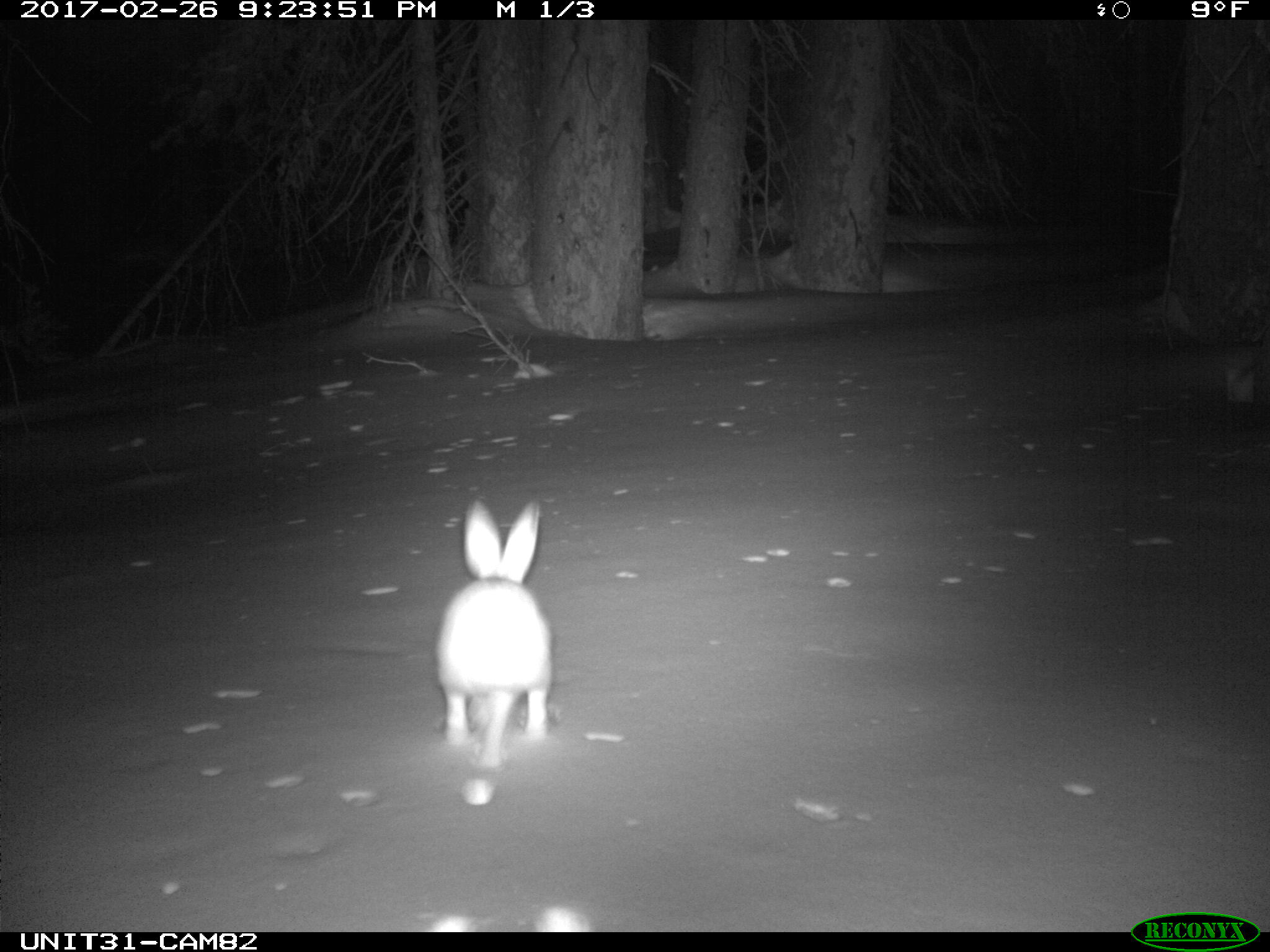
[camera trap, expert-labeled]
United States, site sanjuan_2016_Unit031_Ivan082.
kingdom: Animalia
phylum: Chordata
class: Mammalia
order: Lagomorpha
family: Leporidae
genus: Lepus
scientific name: Lepus americanus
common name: snowshoe hare